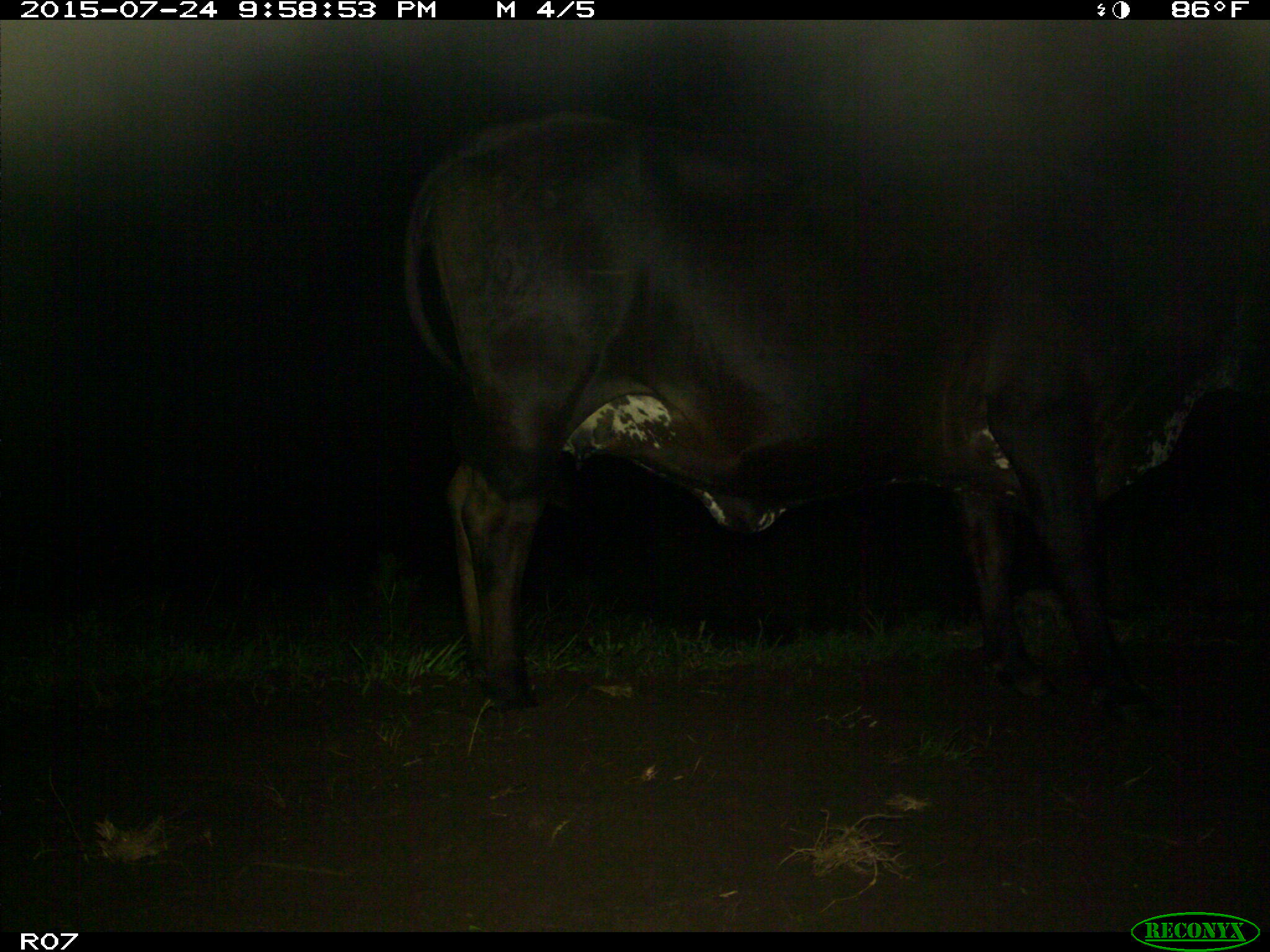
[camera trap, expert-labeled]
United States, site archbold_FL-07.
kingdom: Animalia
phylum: Chordata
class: Mammalia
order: Artiodactyla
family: Bovidae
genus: Bos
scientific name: Bos taurus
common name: domestic cow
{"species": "Bos taurus (domestic cow)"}